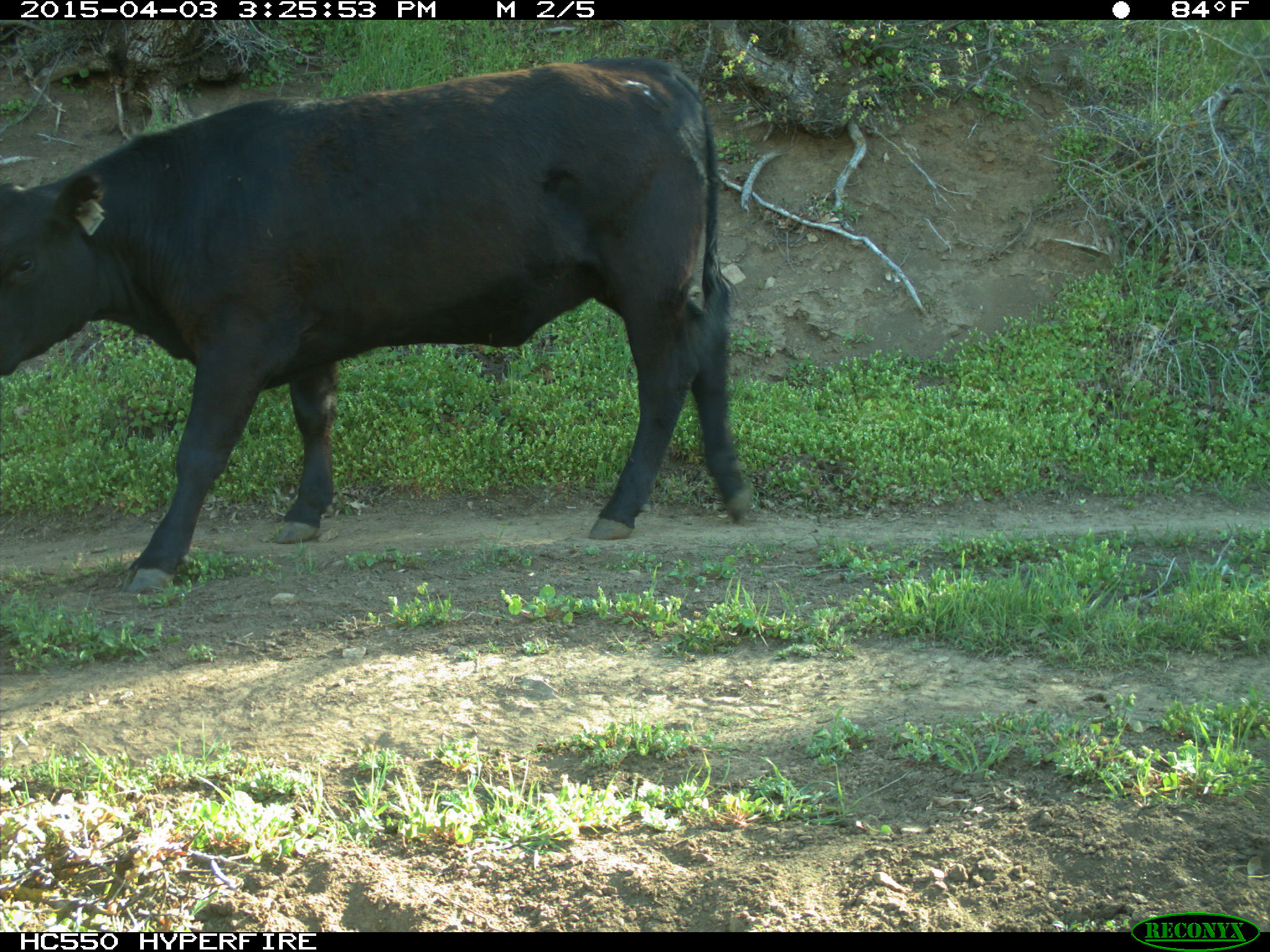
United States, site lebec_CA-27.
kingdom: Animalia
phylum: Chordata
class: Mammalia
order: Artiodactyla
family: Bovidae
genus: Bos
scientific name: Bos taurus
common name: domestic cow